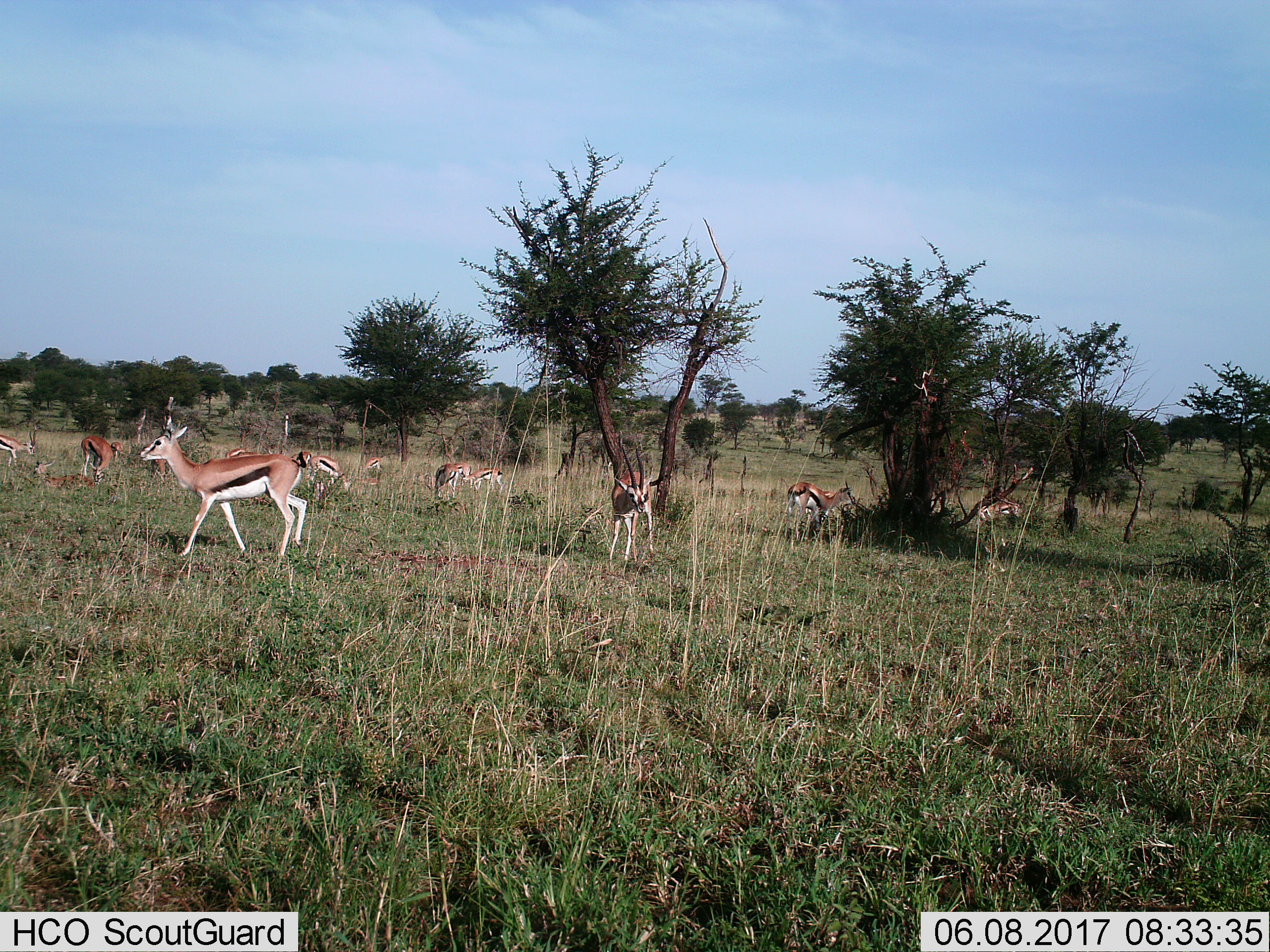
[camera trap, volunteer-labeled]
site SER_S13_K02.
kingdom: Animalia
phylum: Chordata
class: Mammalia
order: Artiodactyla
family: Bovidae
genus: Eudorcas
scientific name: Eudorcas thomsonii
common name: thomson's gazelle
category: gazellethomsons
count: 11-50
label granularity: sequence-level